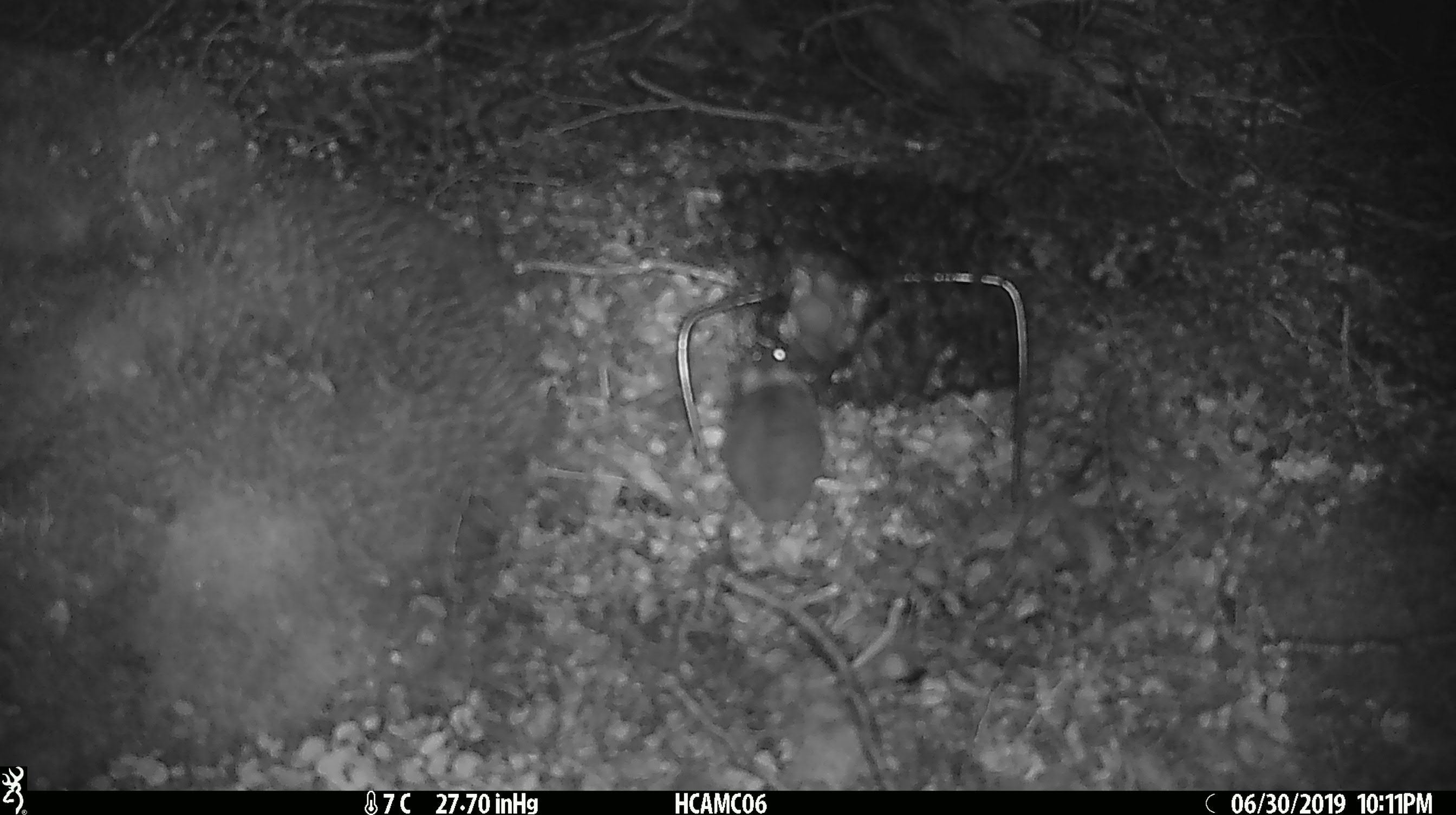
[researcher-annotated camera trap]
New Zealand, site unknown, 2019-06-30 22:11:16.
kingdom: Animalia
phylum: Chordata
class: Mammalia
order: Rodentia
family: Muridae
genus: Mus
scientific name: Mus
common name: mouse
Mouse (Mus).